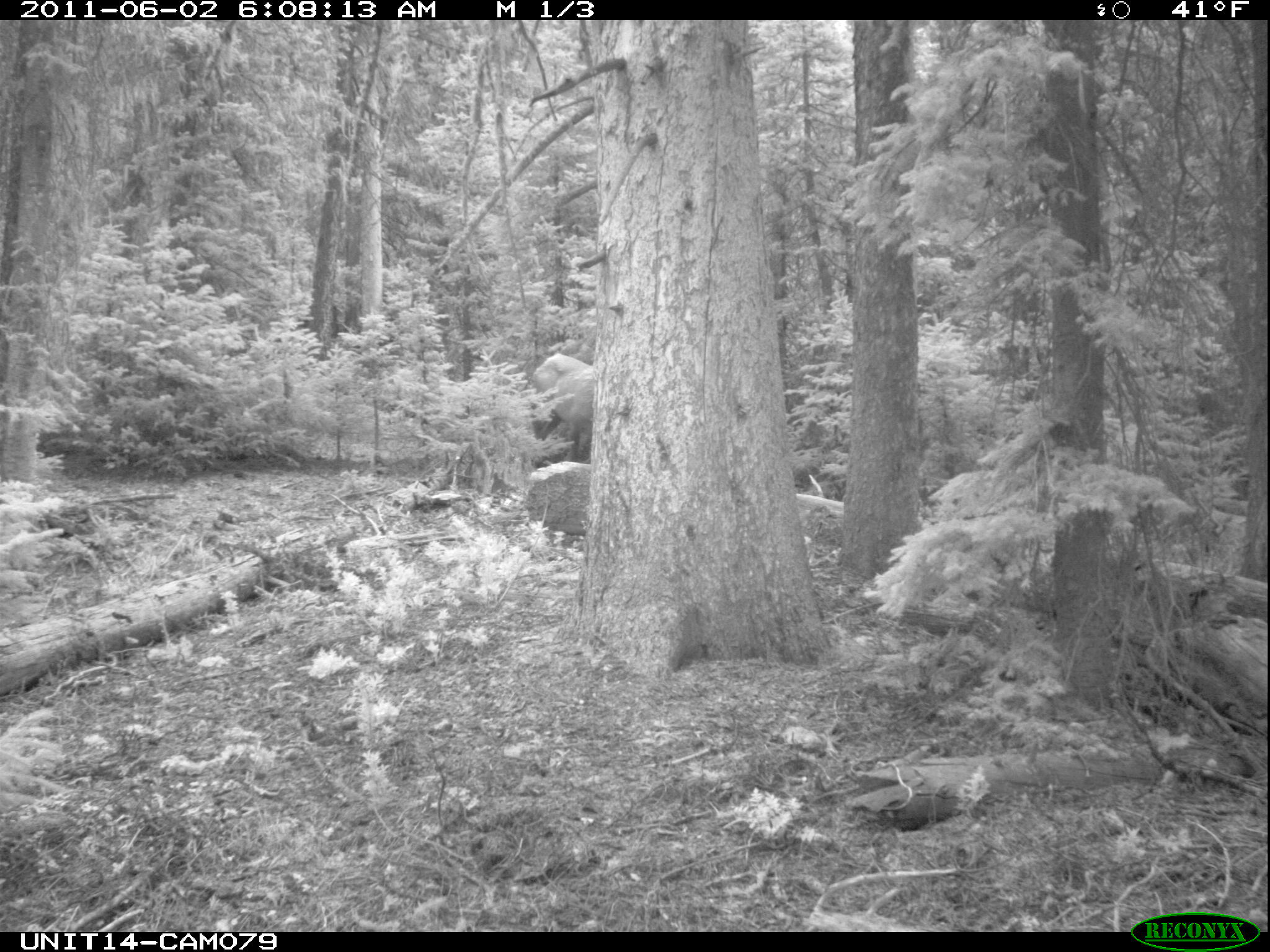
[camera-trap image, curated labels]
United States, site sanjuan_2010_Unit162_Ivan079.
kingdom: Animalia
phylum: Chordata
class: Mammalia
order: Artiodactyla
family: Cervidae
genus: Cervus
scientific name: Cervus elaphus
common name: red deer